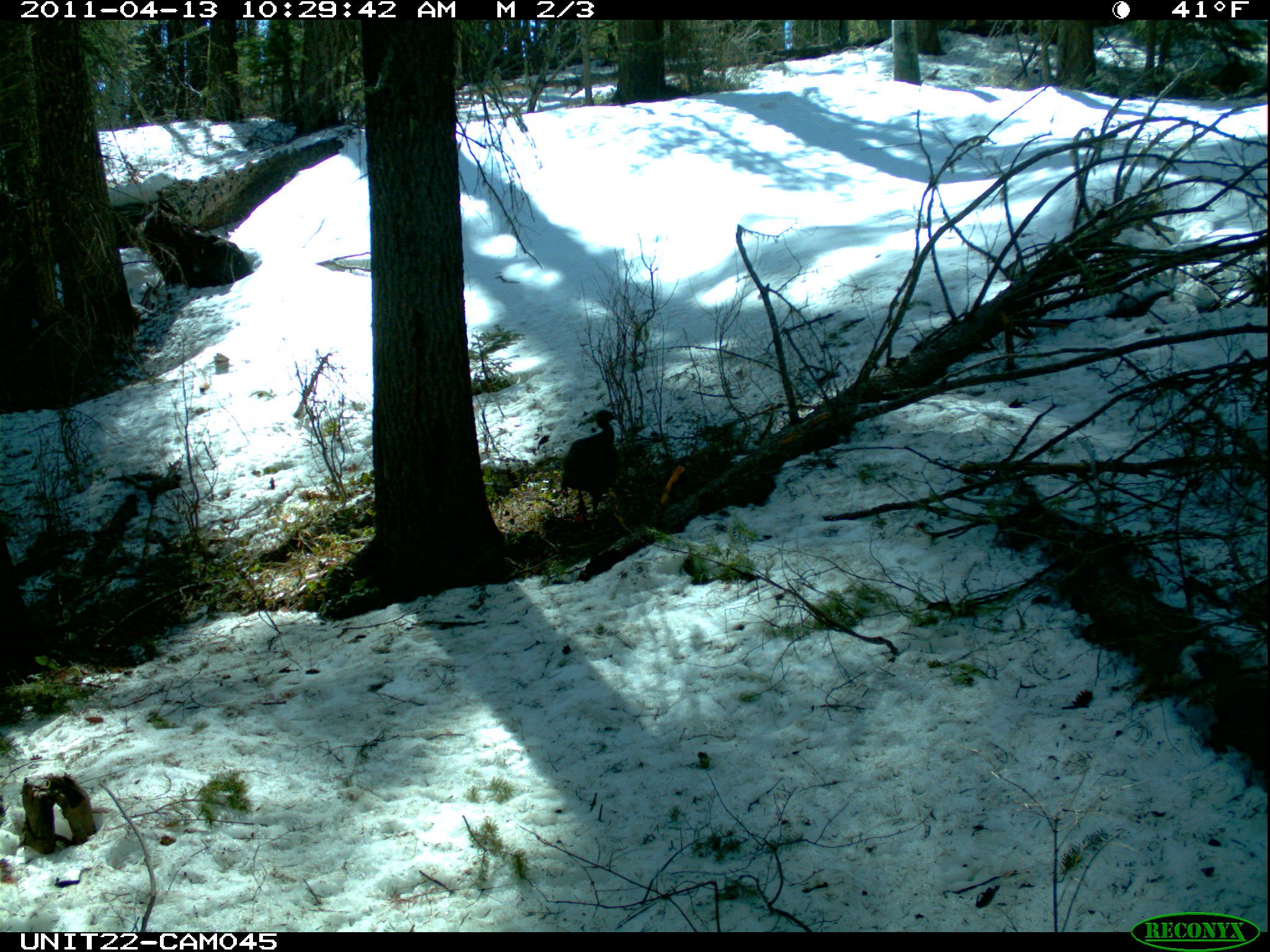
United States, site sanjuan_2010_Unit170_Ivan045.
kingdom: Animalia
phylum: Chordata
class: Aves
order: Galliformes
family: Phasianidae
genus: Meleagris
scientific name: Meleagris gallopavo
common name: wild turkey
Meleagris gallopavo (wild turkey).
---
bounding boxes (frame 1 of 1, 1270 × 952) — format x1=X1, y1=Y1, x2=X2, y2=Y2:
animal: x1=560, y1=407, x2=623, y2=519